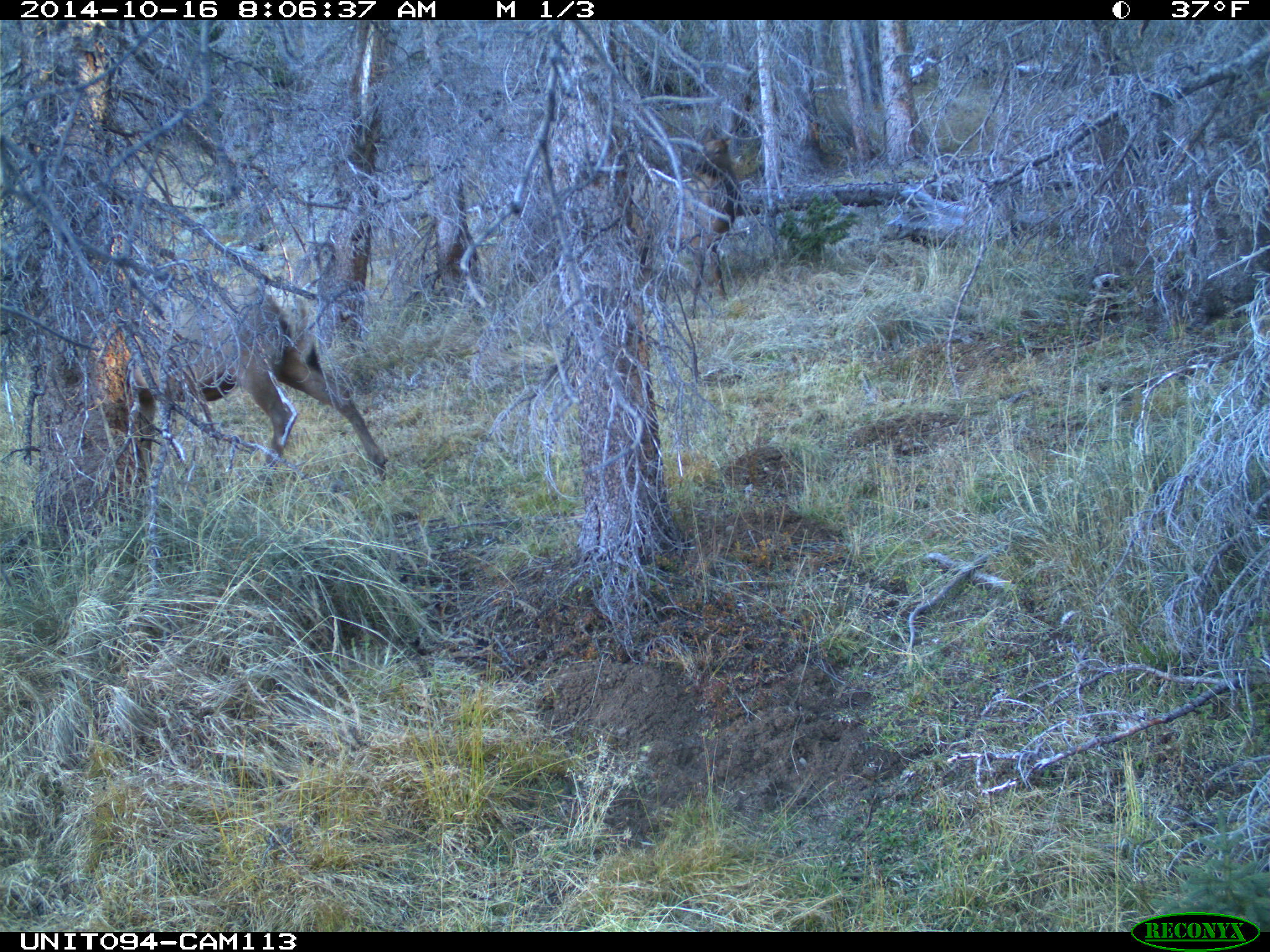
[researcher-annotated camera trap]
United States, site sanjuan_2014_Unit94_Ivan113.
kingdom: Animalia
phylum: Chordata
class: Mammalia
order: Artiodactyla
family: Cervidae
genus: Cervus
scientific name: Cervus elaphus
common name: red deer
Cervus elaphus (red deer).